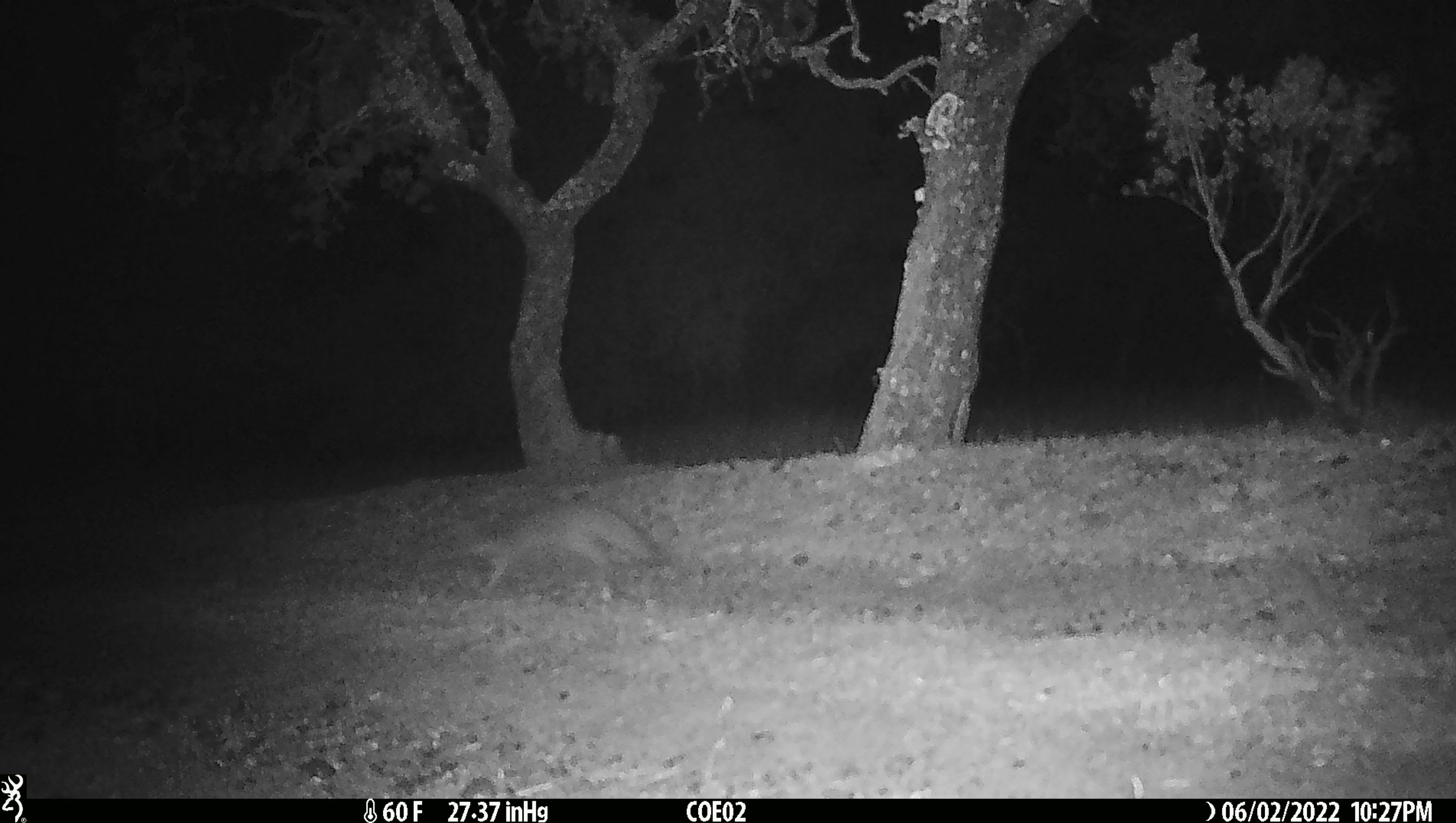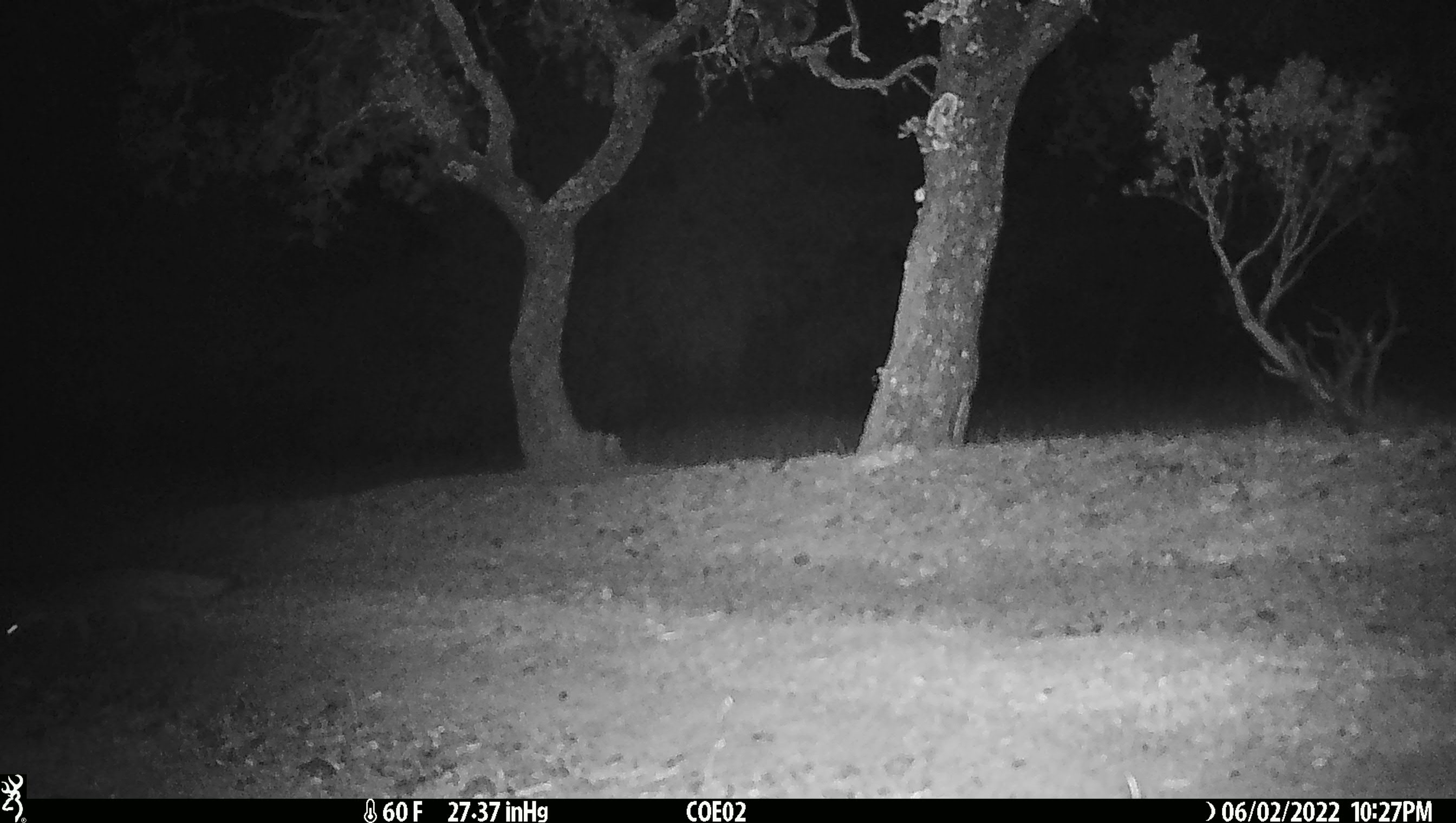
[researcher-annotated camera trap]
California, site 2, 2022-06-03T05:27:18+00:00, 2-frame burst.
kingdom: Animalia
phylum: Chordata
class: Mammalia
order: Carnivora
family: Canidae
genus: Urocyon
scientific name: Urocyon cinereoargenteus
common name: gray fox